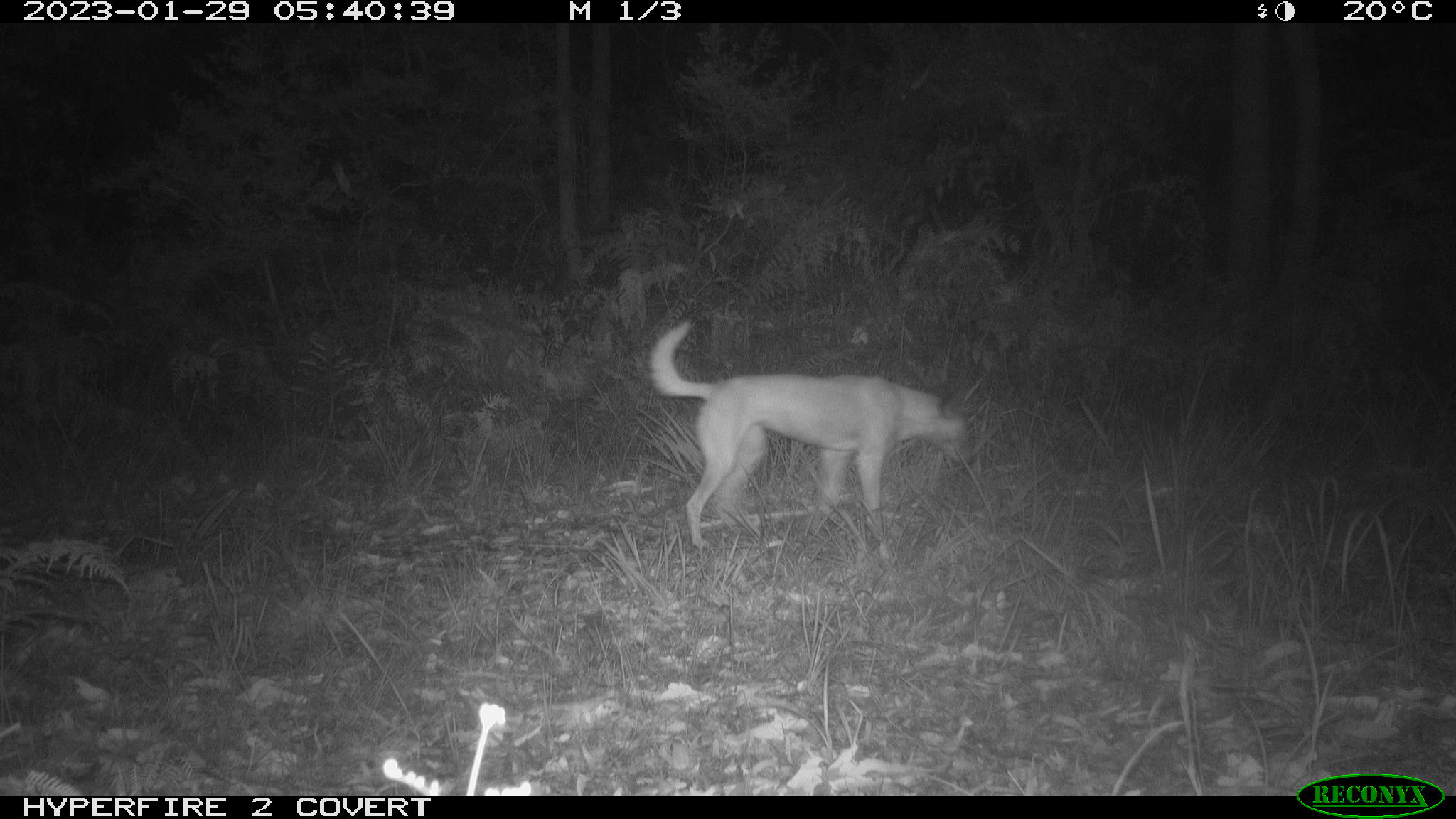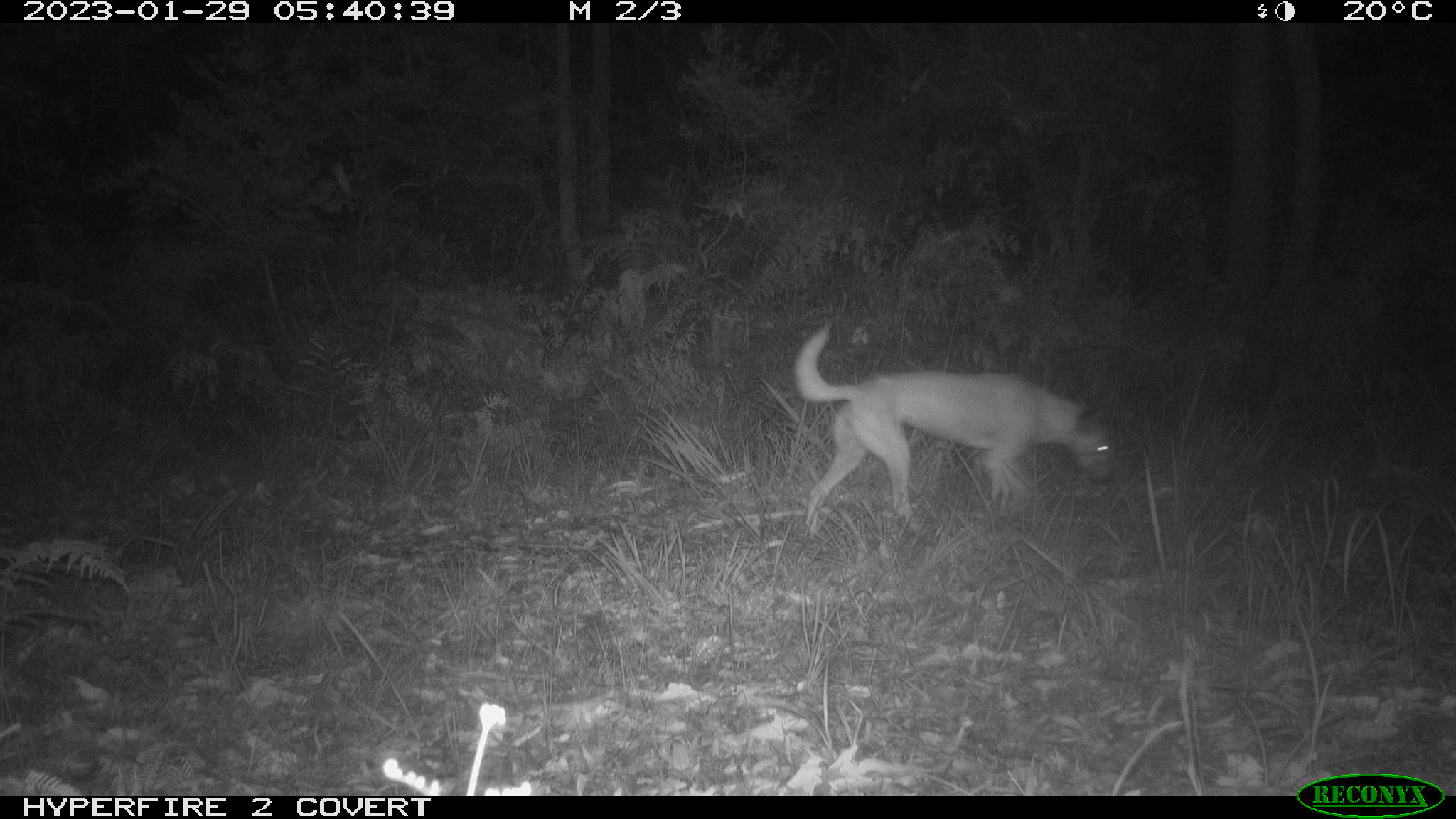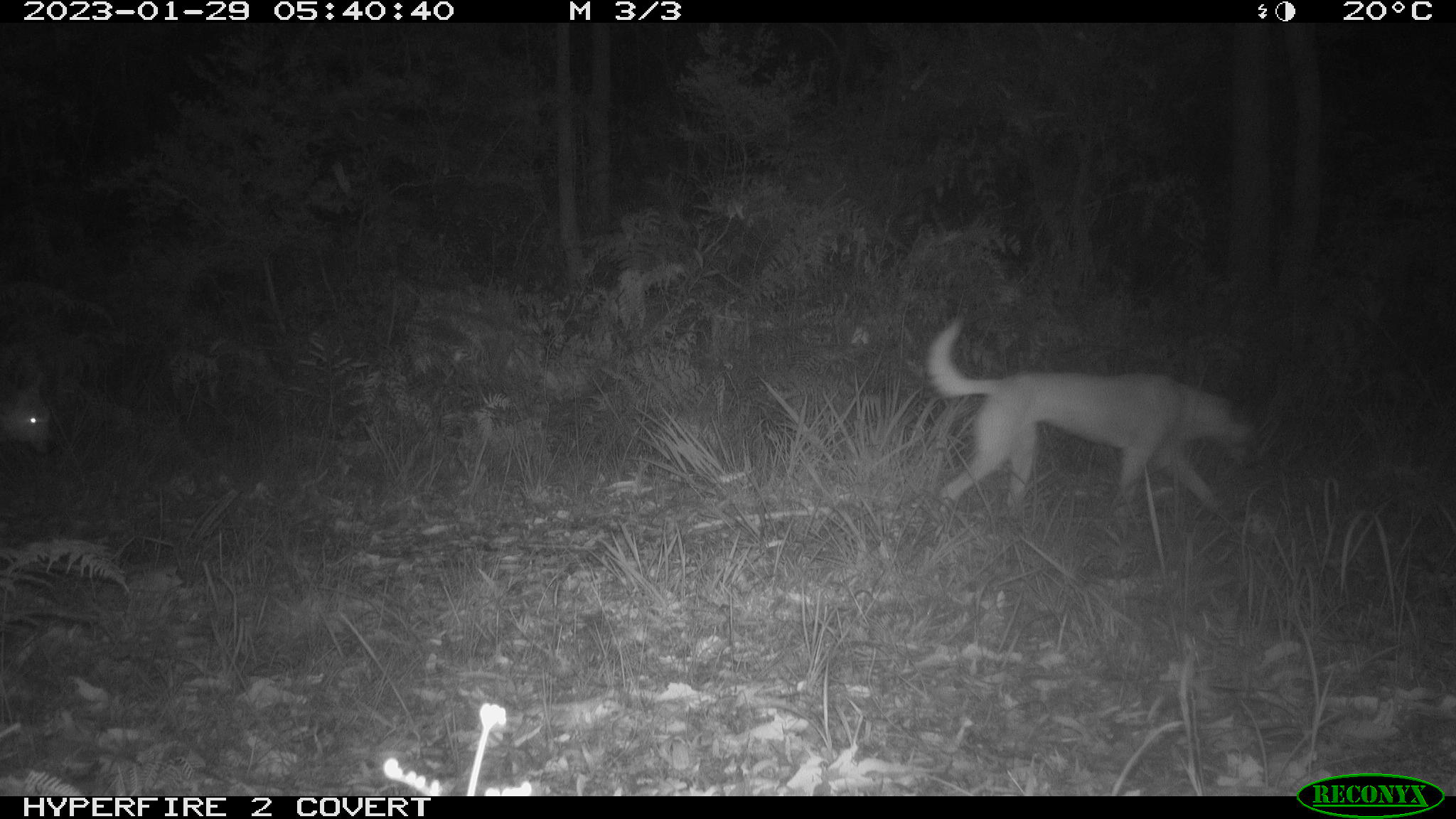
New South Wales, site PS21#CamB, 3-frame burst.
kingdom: Animalia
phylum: Chordata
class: Mammalia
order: Carnivora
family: Canidae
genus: Canis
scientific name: Canis familiaris dingo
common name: dingo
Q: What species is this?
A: Dingo (Canis familiaris dingo).